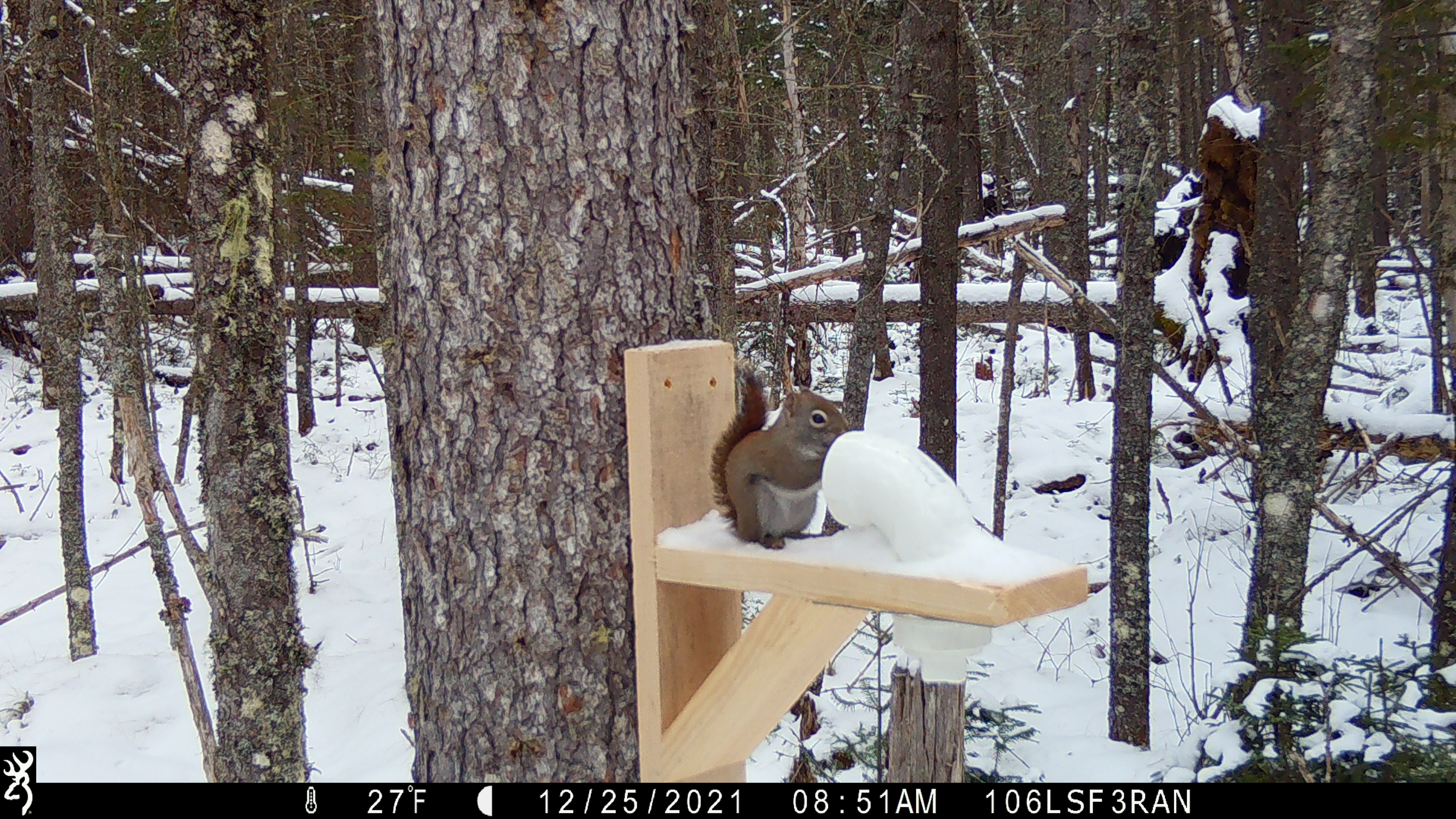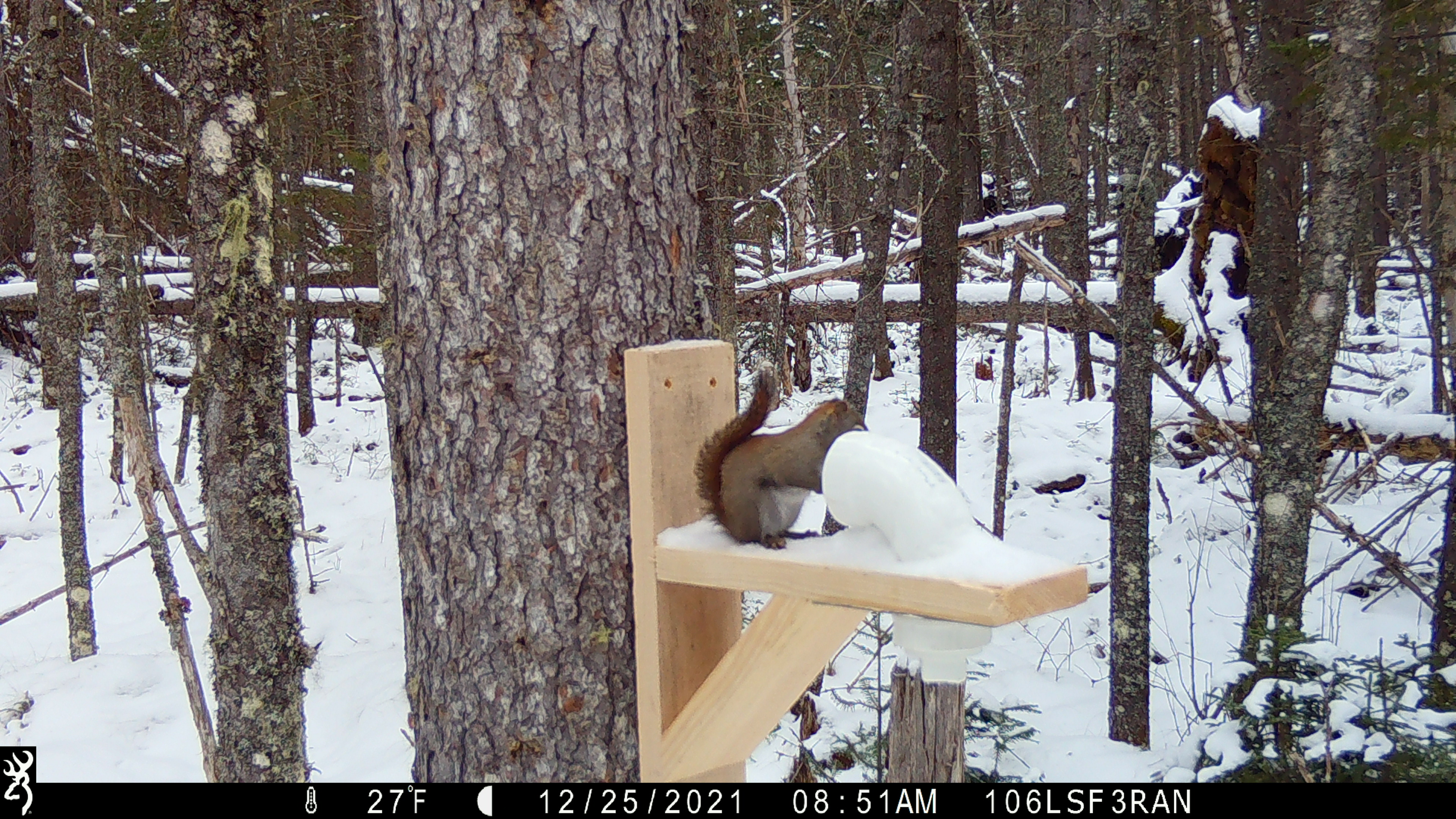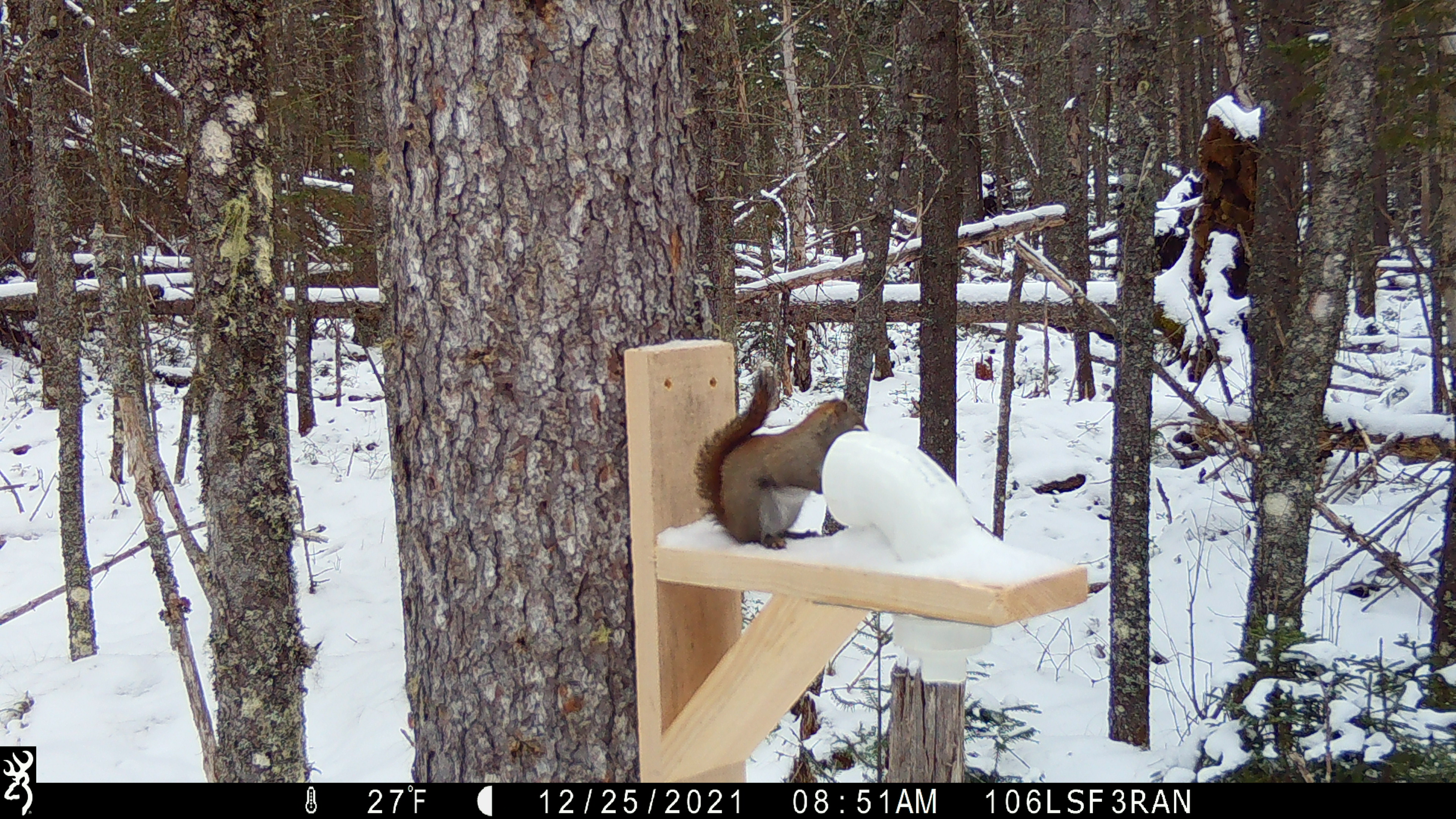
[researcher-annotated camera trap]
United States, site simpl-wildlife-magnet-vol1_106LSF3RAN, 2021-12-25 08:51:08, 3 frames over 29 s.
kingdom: Animalia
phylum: Chordata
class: Mammalia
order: Rodentia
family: Sciuridae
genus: Tamiasciurus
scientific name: Tamiasciurus hudsonicus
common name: red squirrel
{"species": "red squirrel (Tamiasciurus hudsonicus)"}